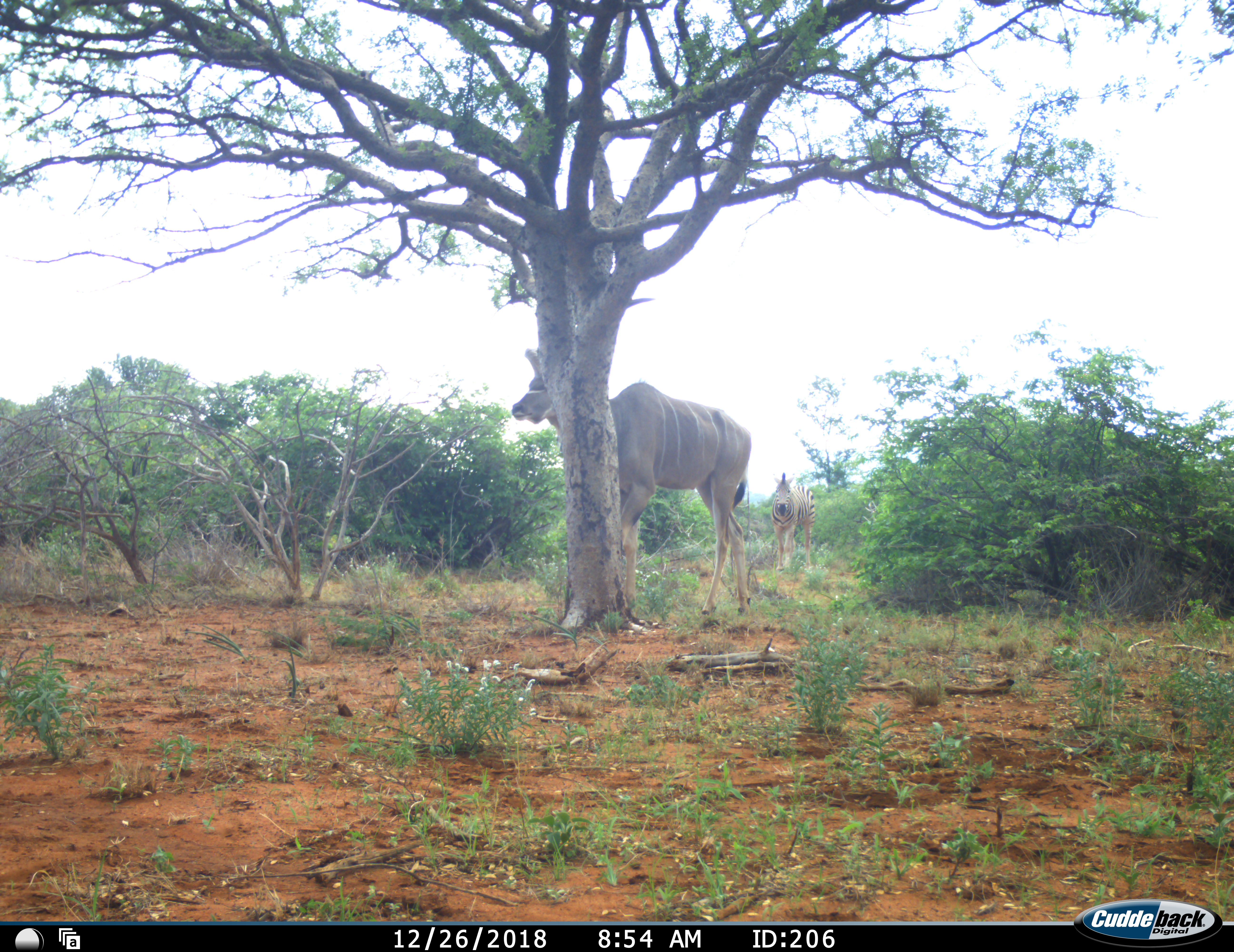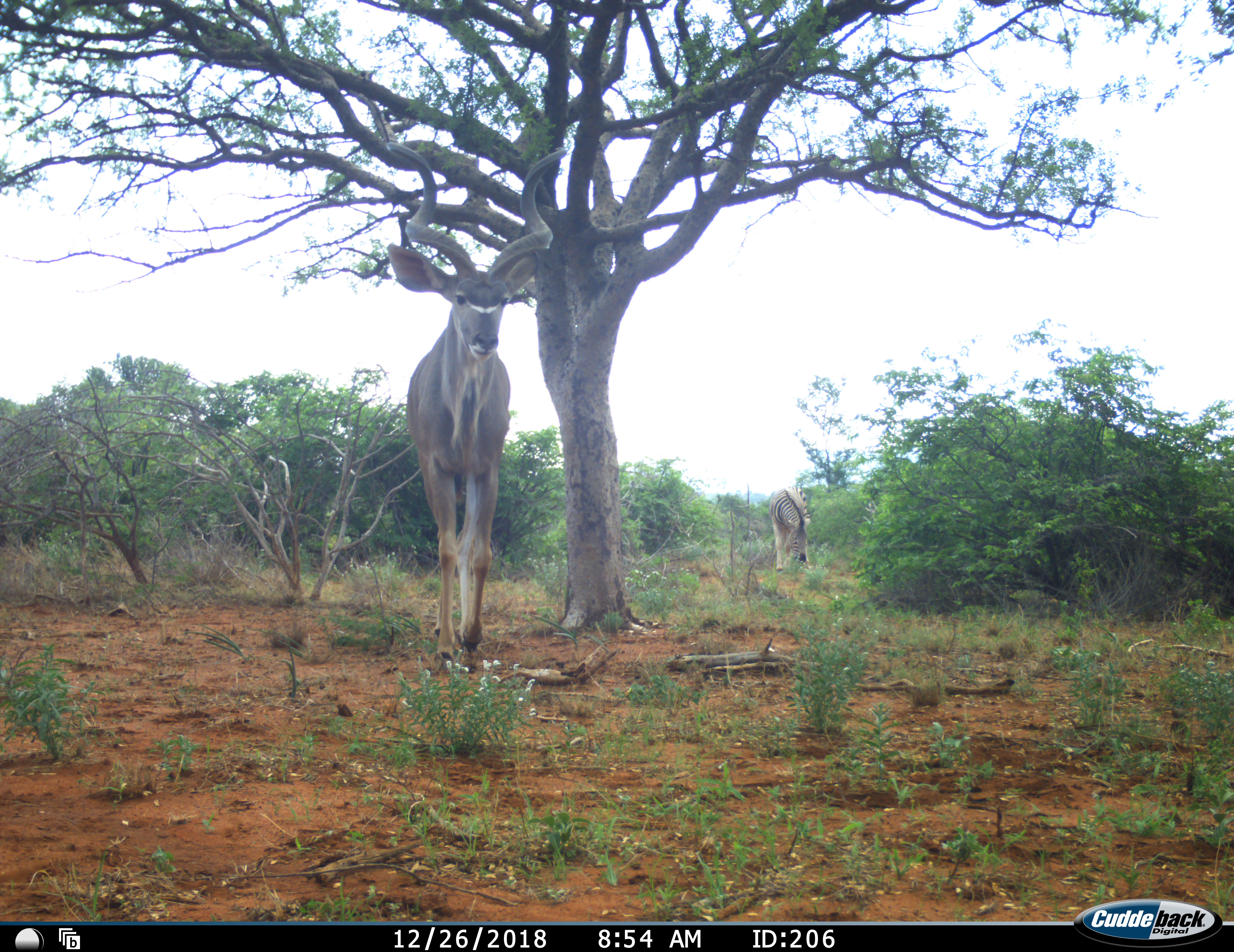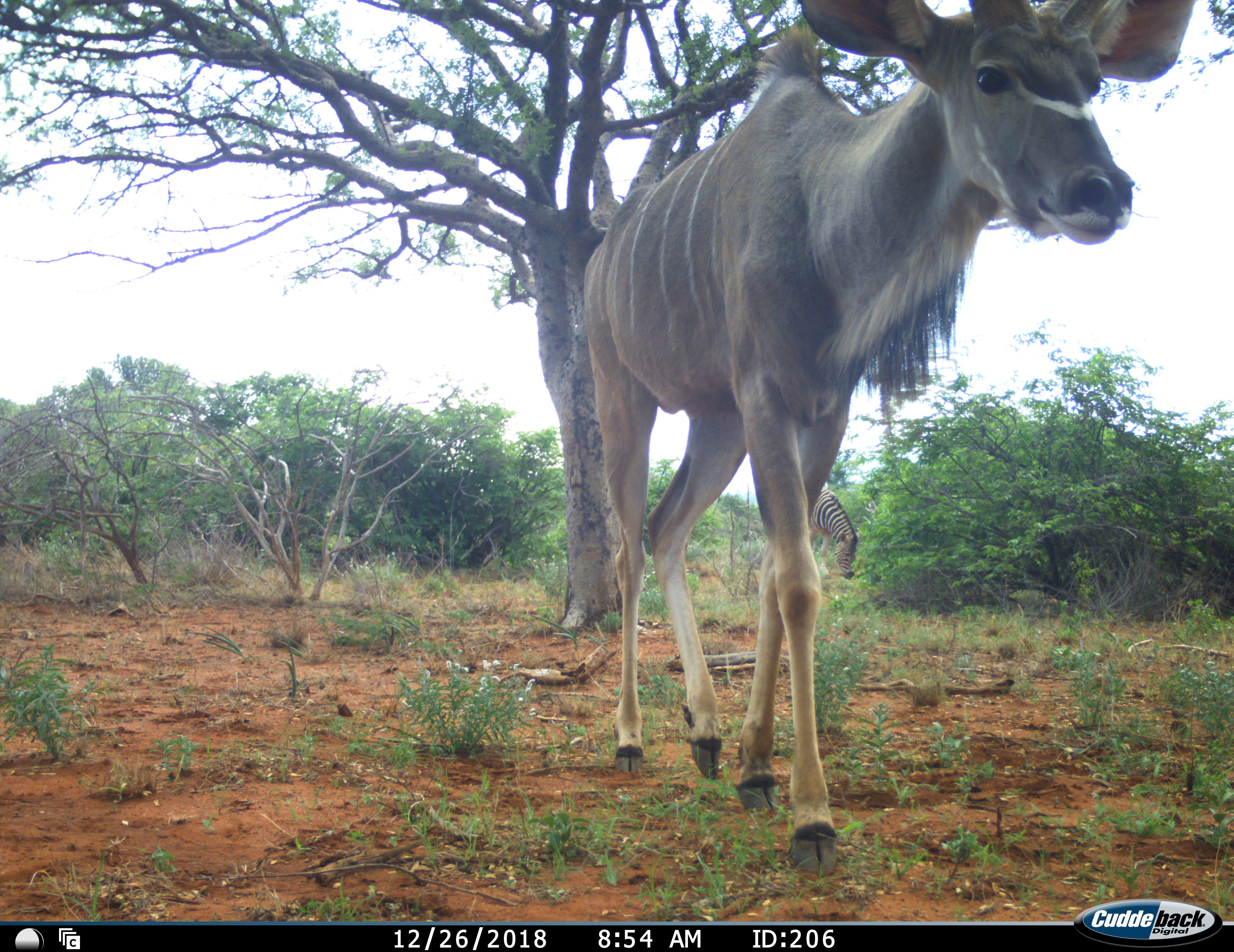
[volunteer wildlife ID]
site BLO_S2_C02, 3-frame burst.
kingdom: Animalia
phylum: Chordata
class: Mammalia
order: Artiodactyla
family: Bovidae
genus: Tragelaphus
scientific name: Tragelaphus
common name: kudu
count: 1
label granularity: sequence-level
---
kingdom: Animalia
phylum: Chordata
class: Mammalia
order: Perissodactyla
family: Equidae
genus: Equus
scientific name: Equus quagga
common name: plains zebra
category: zebraplains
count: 1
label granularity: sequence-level